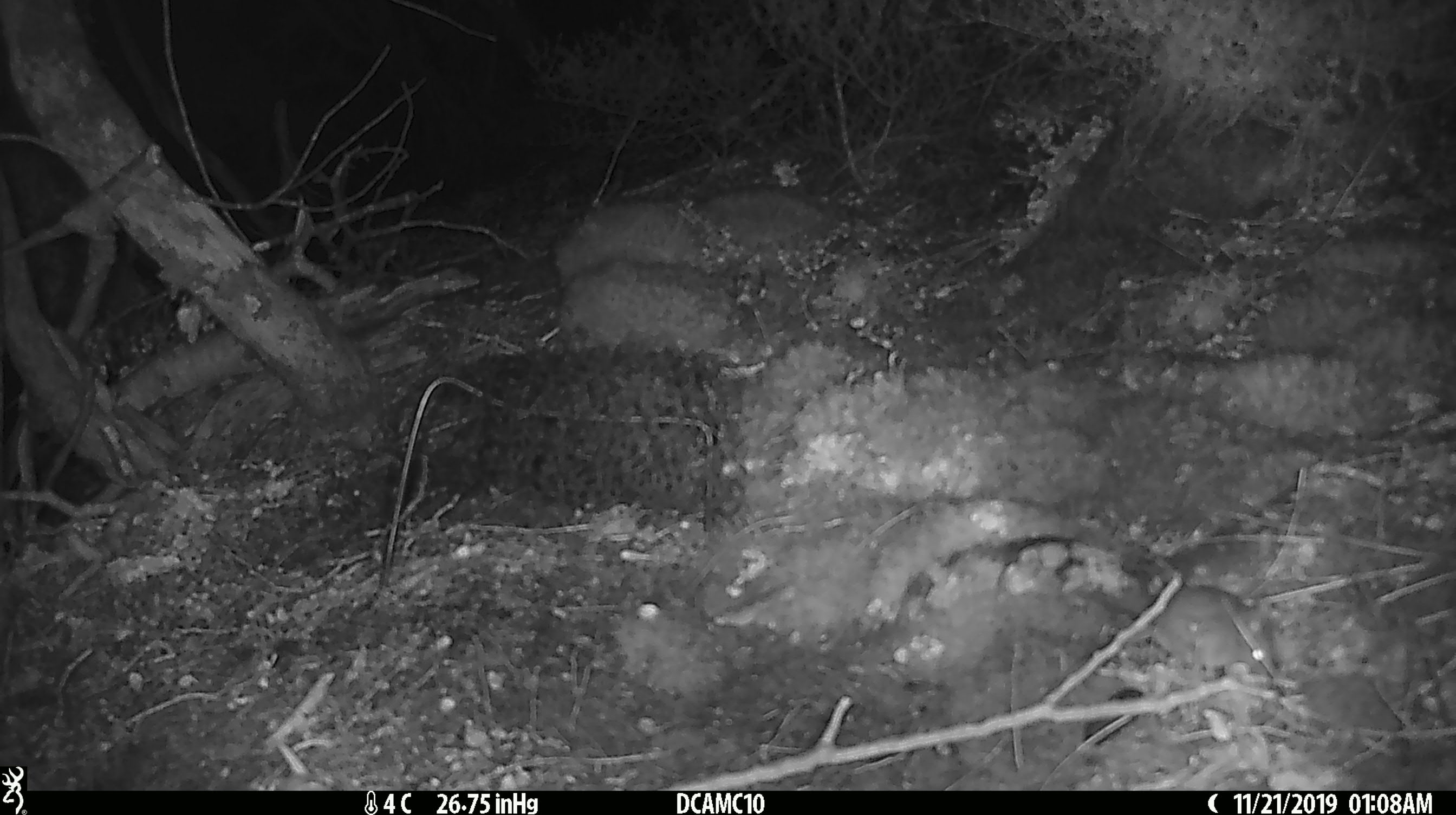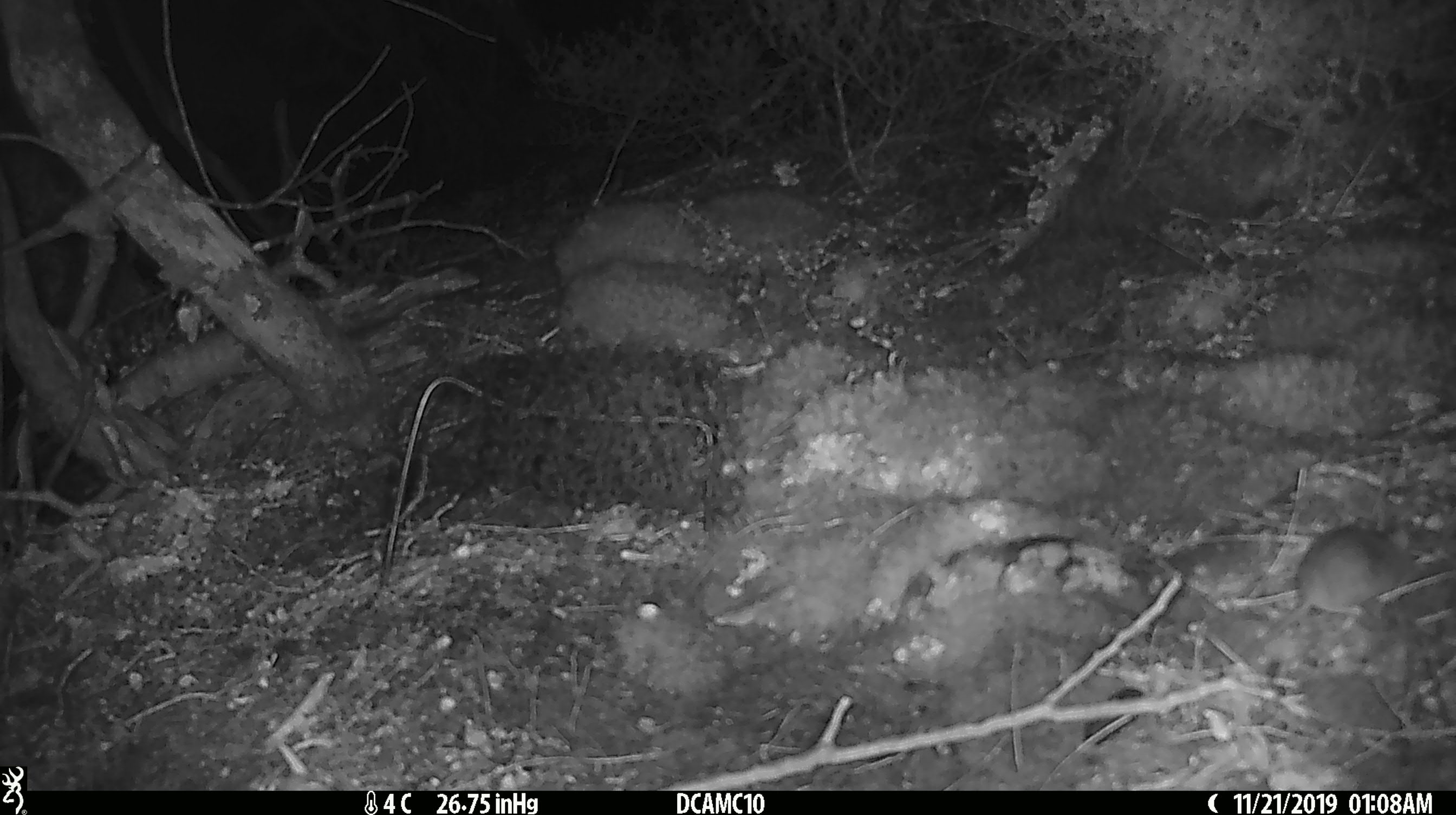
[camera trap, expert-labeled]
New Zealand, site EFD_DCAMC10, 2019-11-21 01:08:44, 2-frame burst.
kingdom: Animalia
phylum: Chordata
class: Mammalia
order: Rodentia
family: Muridae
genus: Mus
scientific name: Mus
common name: mouse